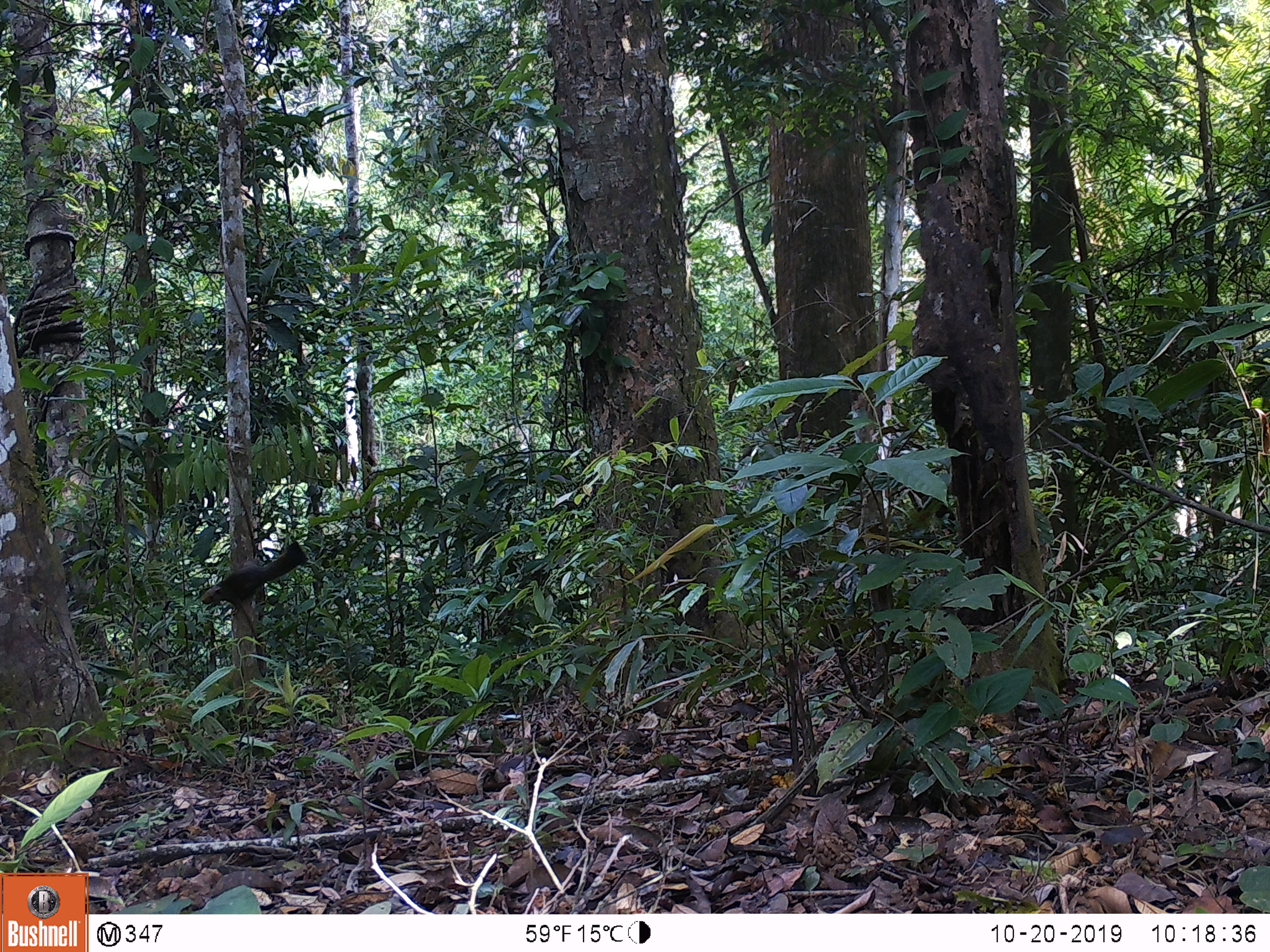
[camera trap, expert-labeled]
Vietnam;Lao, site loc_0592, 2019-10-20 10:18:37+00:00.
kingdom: Animalia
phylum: Chordata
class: Mammalia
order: Rodentia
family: Sciuridae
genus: Callosciurus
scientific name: Callosciurus erythraeus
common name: pallas's squirrel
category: pallass squirrel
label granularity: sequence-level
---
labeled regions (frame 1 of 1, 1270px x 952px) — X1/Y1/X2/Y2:
pallass squirrel: 201/540/310/614